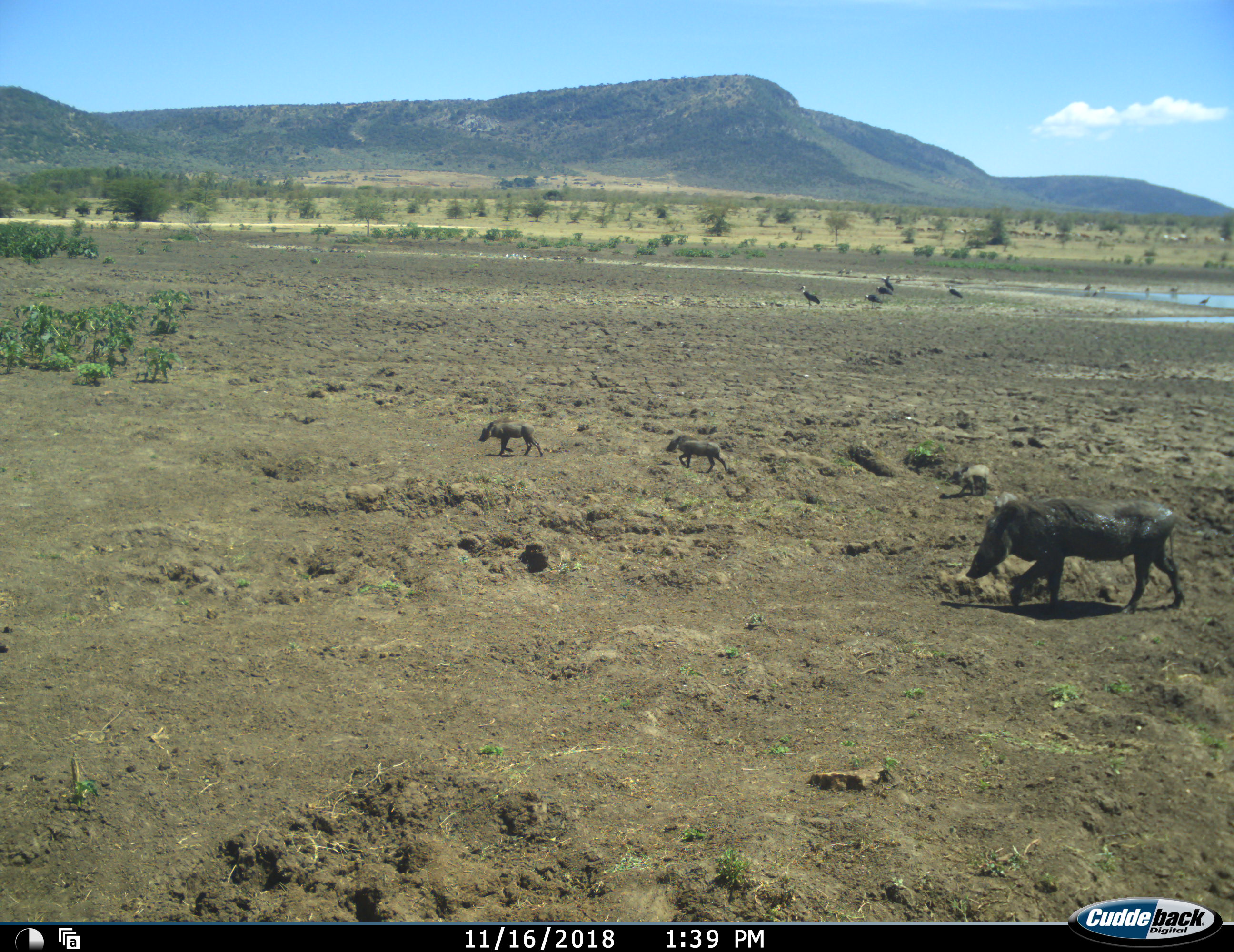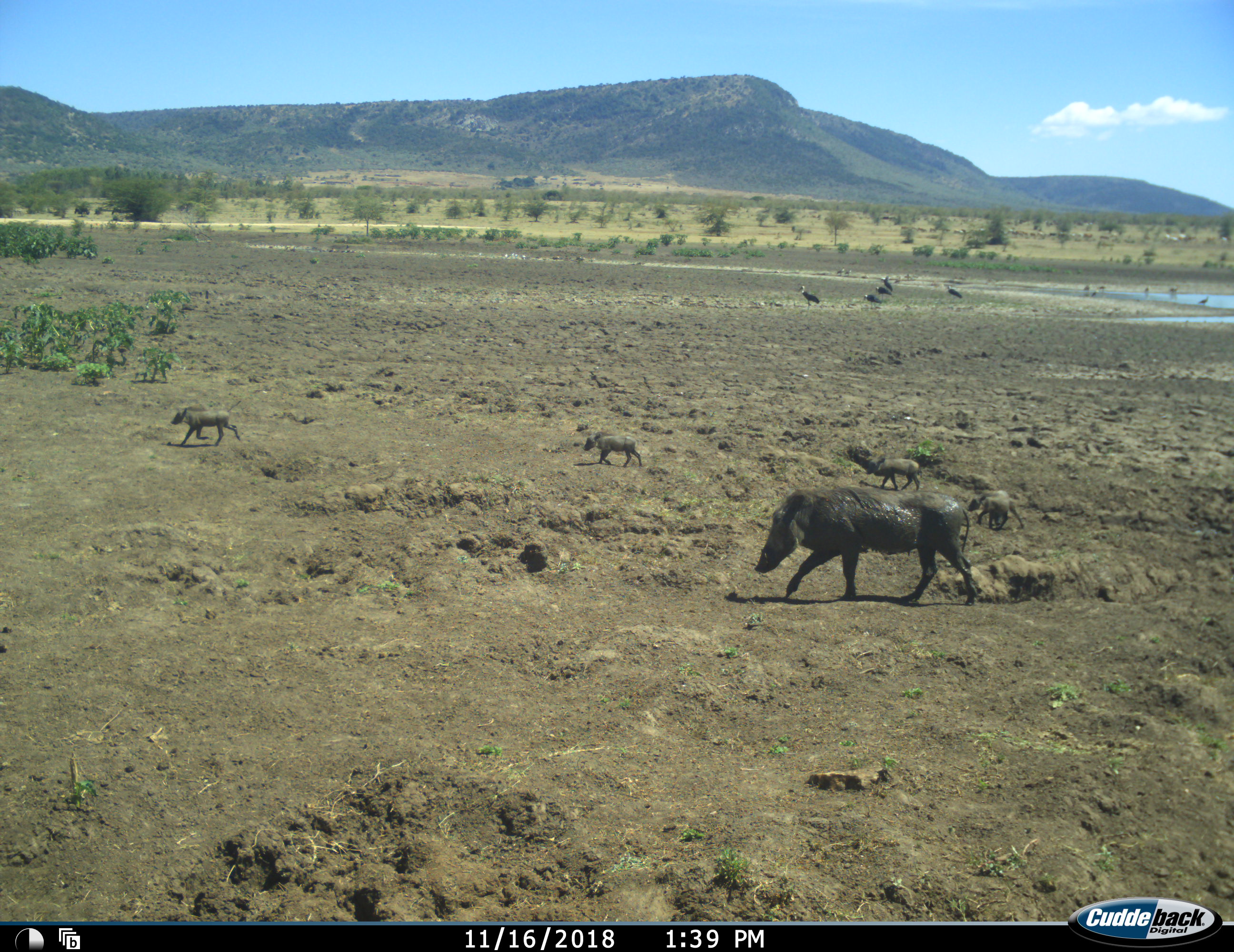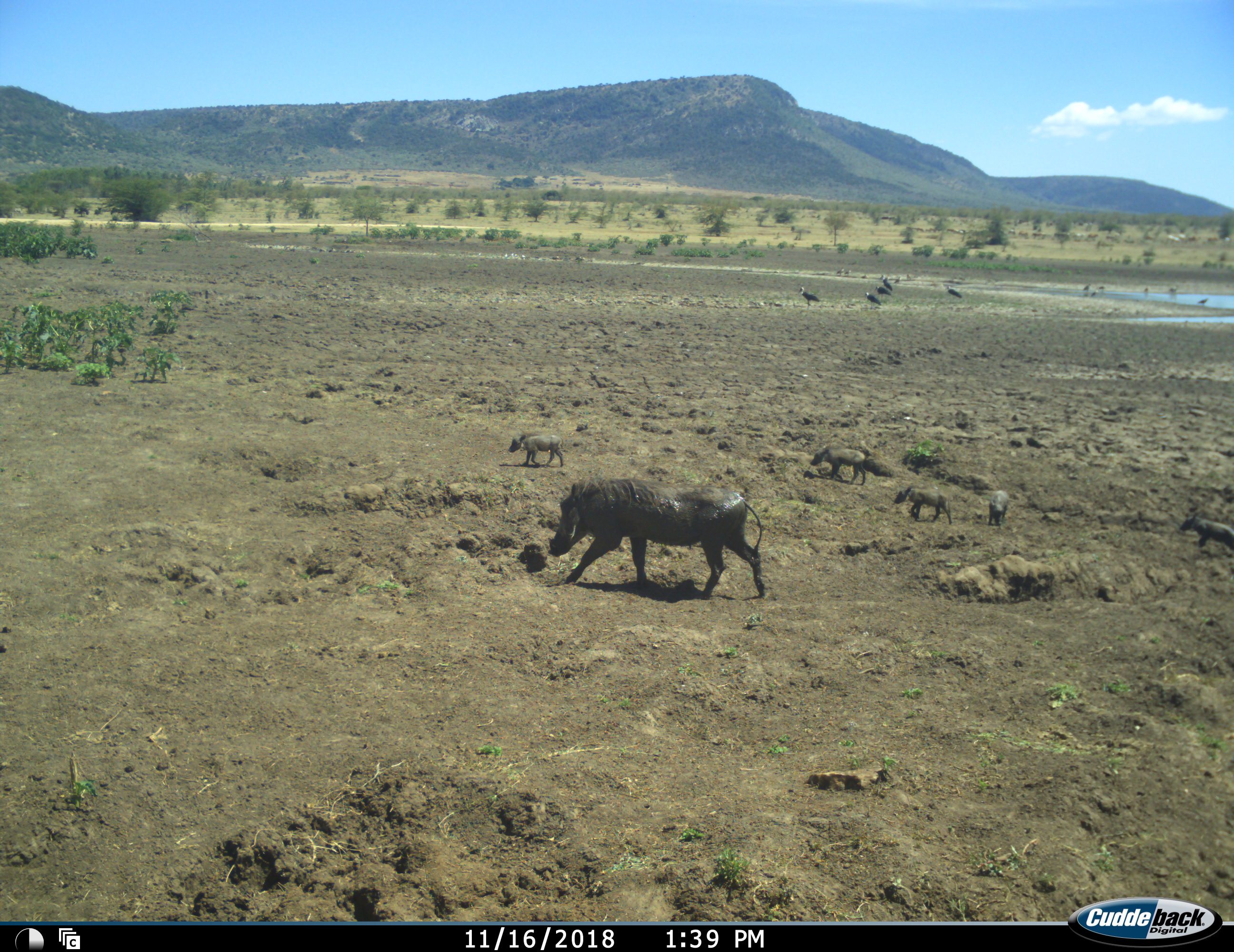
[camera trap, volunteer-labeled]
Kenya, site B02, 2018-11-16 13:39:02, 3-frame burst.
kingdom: Animalia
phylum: Chordata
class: Mammalia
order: Artiodactyla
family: Suidae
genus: Phacochoerus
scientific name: Phacochoerus africanus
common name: warthog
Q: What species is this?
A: Warthog (Phacochoerus africanus).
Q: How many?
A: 6.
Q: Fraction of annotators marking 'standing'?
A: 20%.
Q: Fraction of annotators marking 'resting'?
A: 0%.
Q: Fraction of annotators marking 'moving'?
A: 100%.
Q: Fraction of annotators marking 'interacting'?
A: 10%.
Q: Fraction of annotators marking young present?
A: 90%.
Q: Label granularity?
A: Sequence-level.